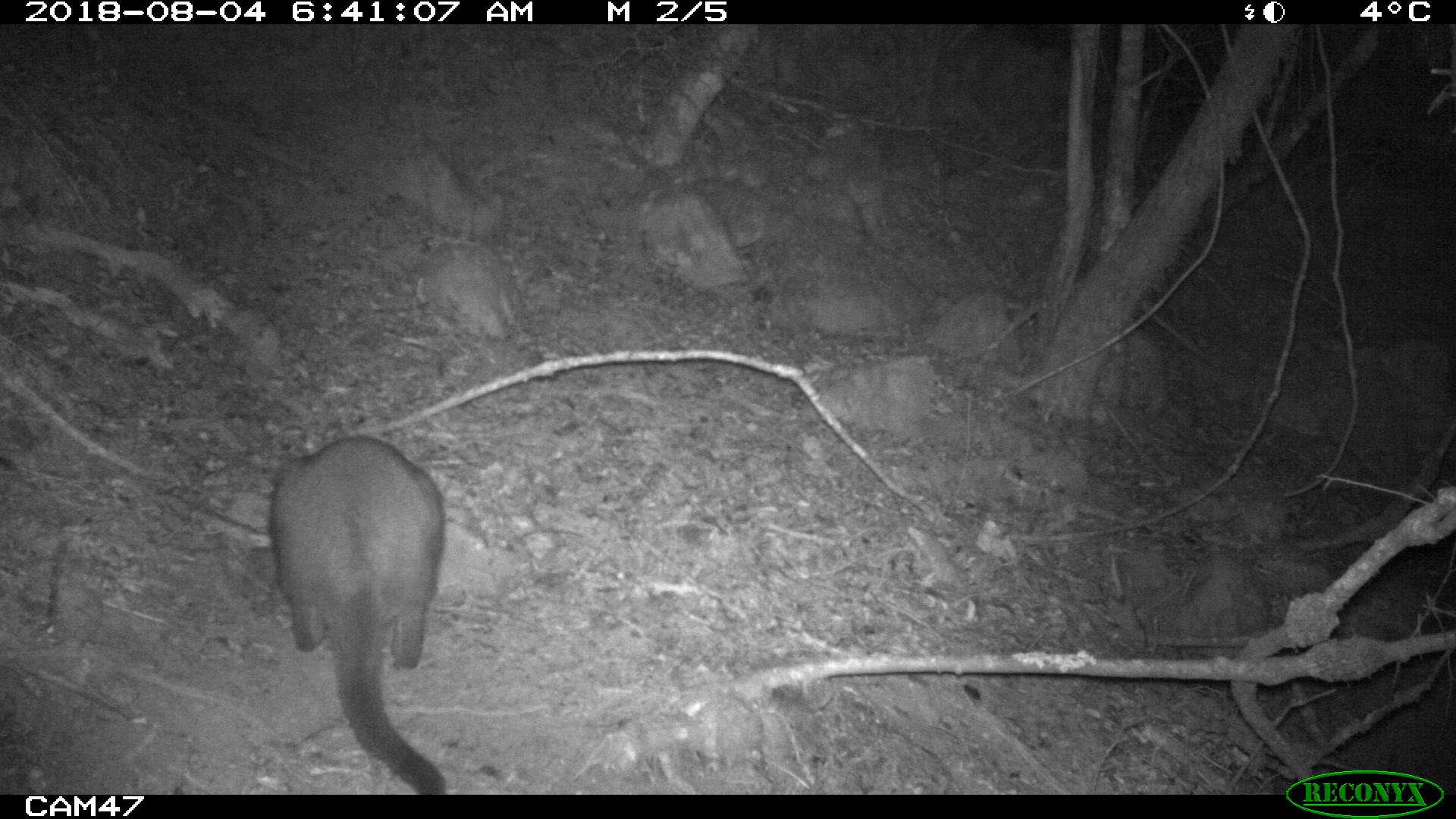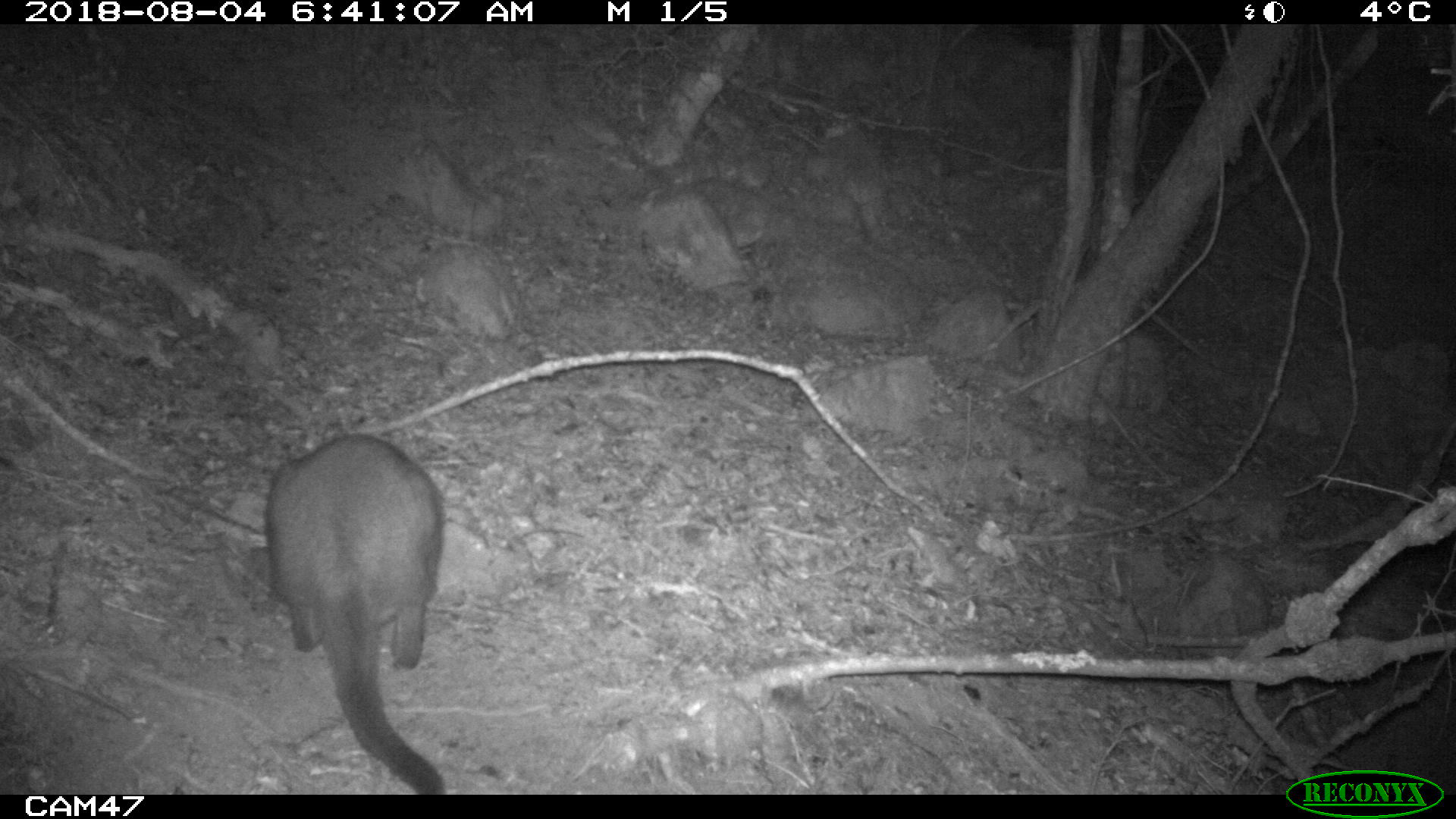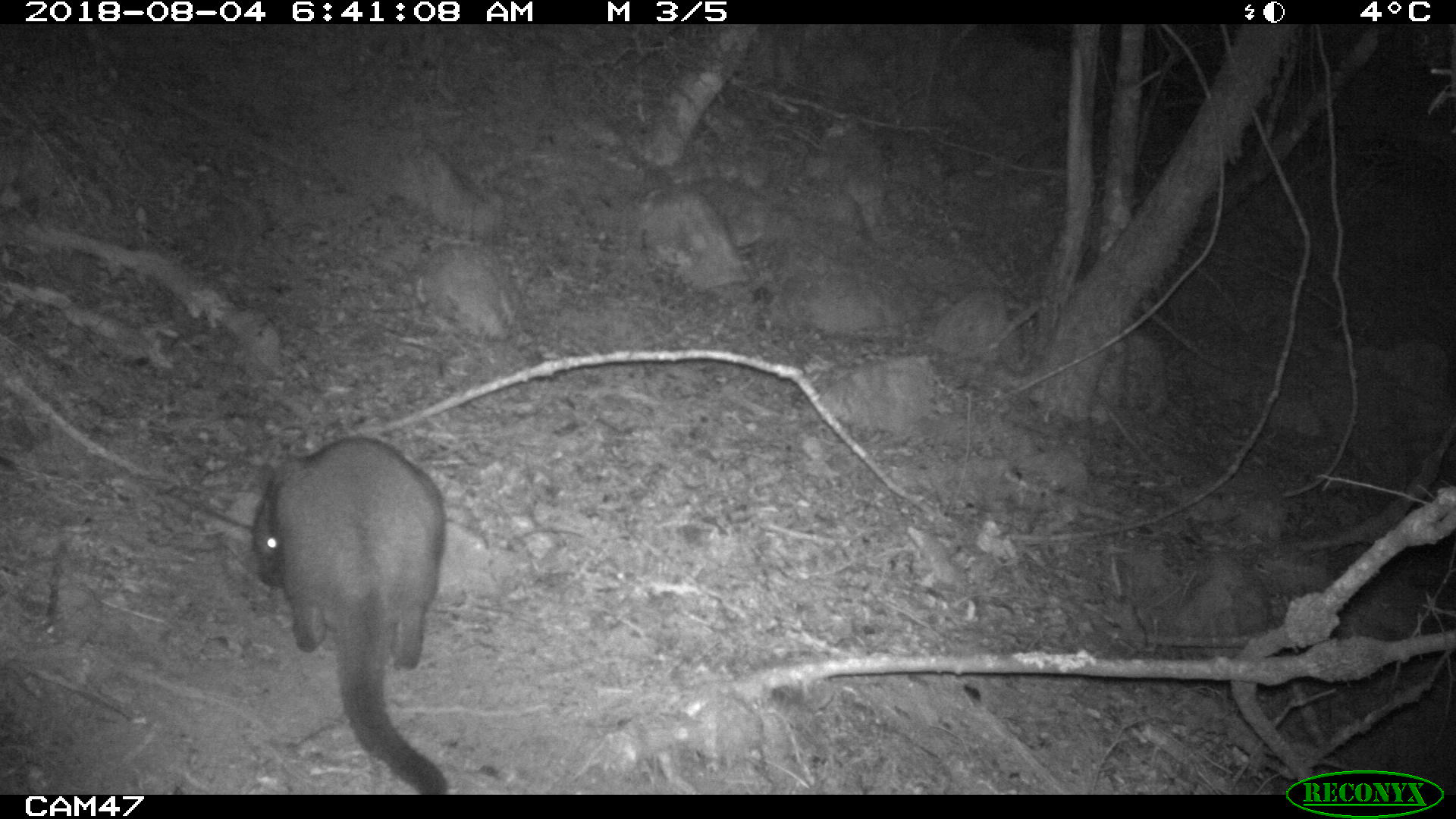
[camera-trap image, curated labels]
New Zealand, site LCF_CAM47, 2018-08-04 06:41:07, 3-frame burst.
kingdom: Animalia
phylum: Chordata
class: Mammalia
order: Diprotodontia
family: Macropodidae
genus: Notamacropus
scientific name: Notamacropus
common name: wallaby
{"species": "wallaby (Notamacropus)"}